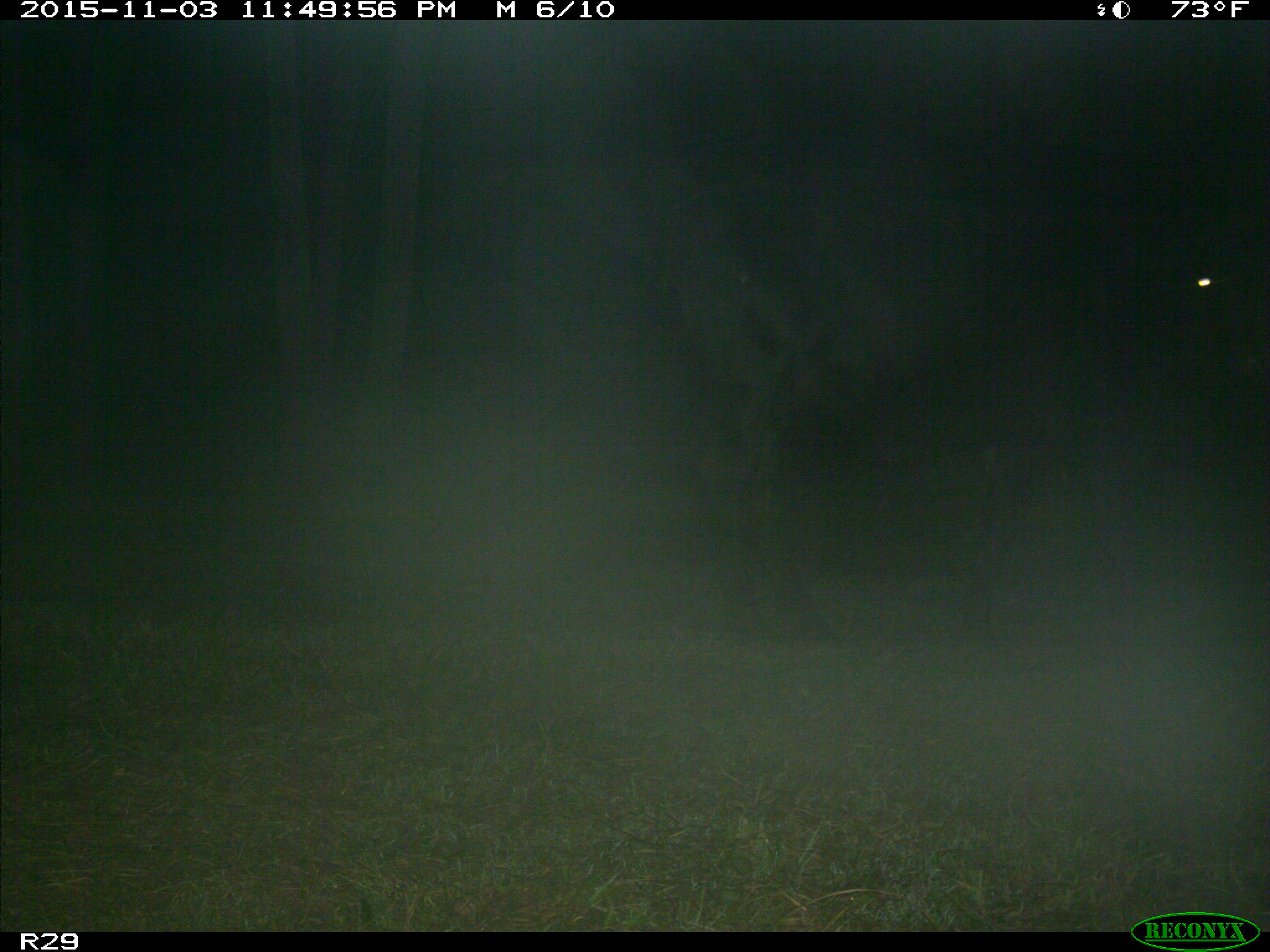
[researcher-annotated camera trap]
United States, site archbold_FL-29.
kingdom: Animalia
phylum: Chordata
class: Mammalia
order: Artiodactyla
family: Bovidae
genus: Bos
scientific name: Bos taurus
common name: domestic cow